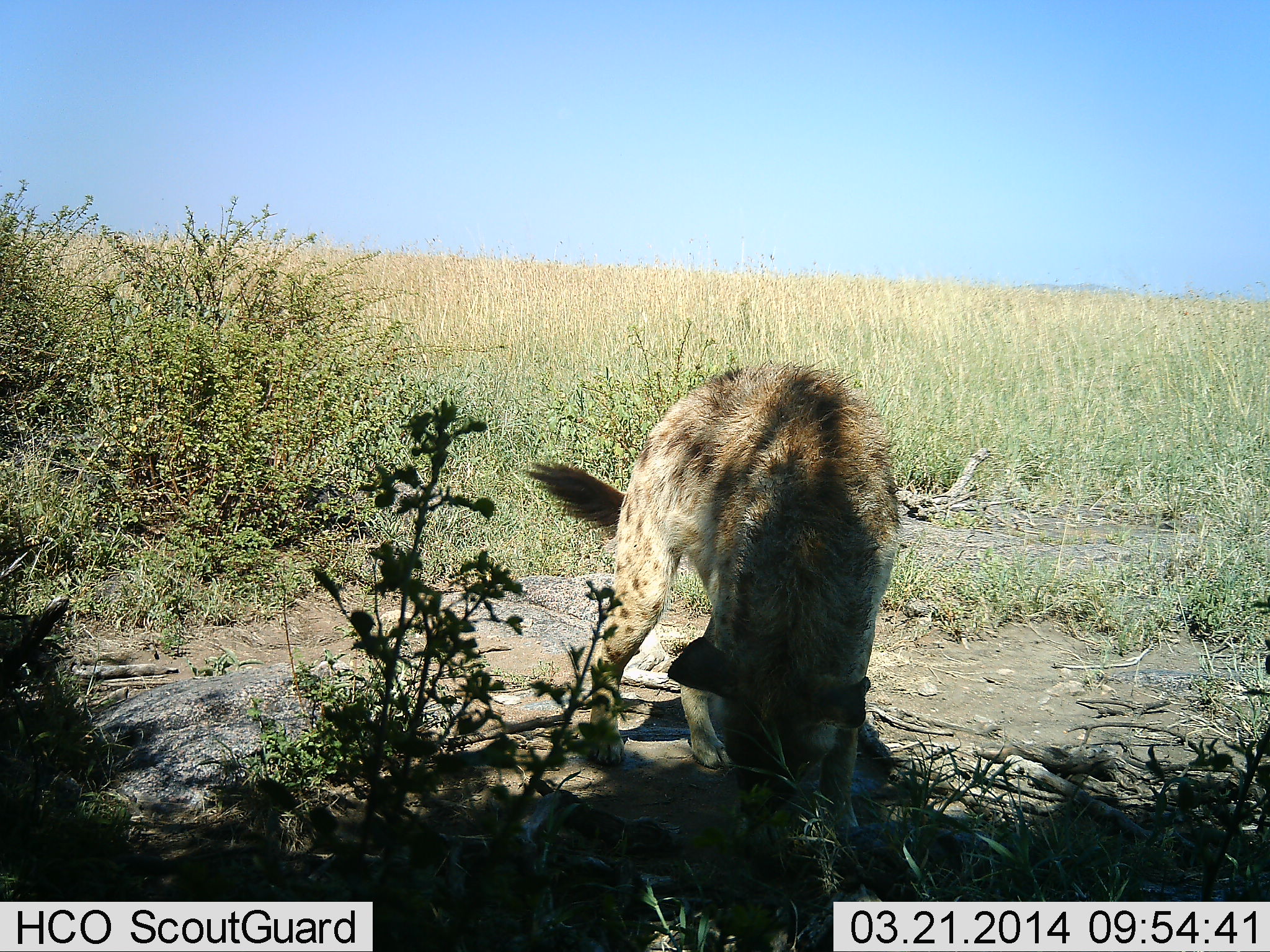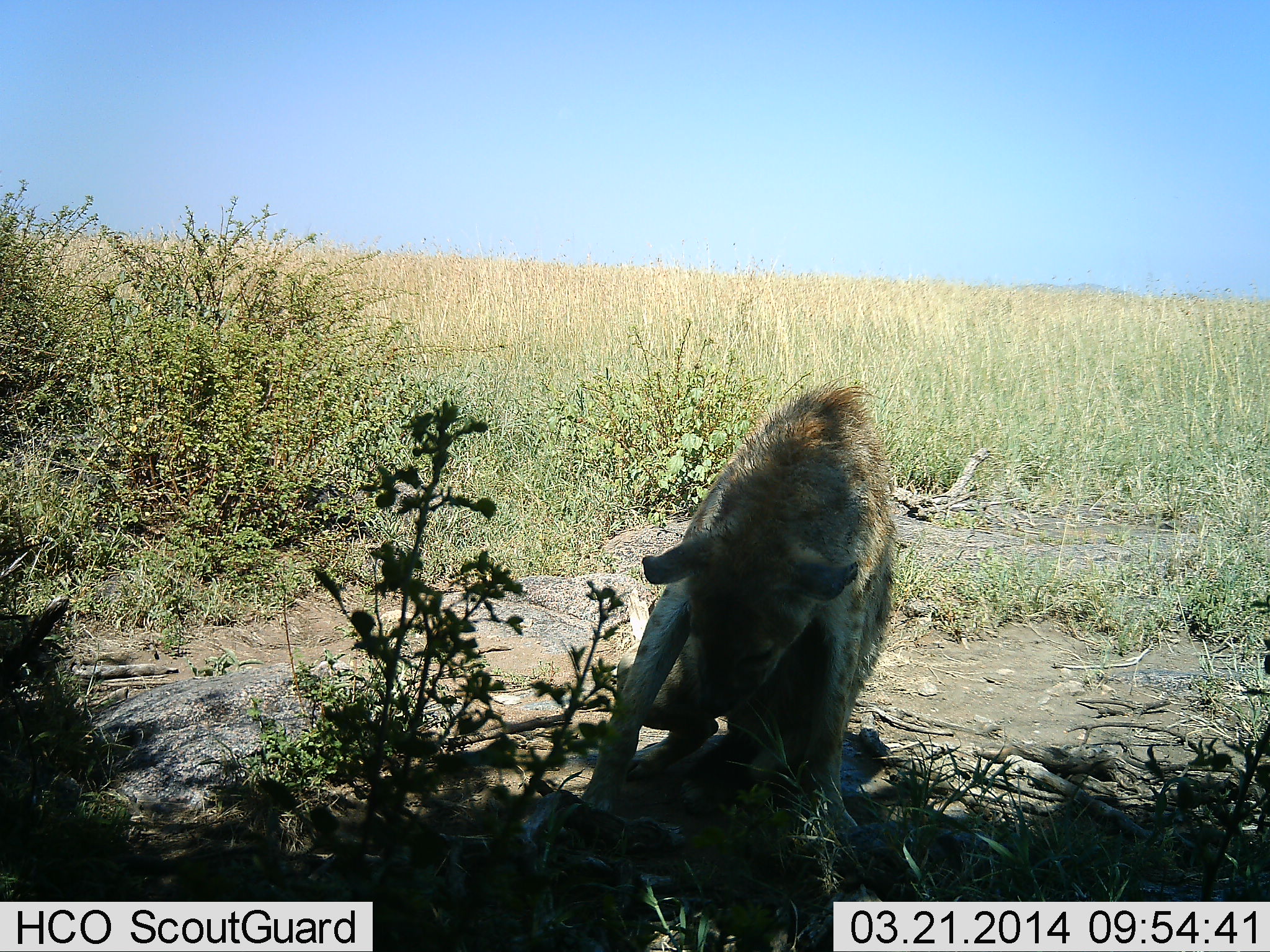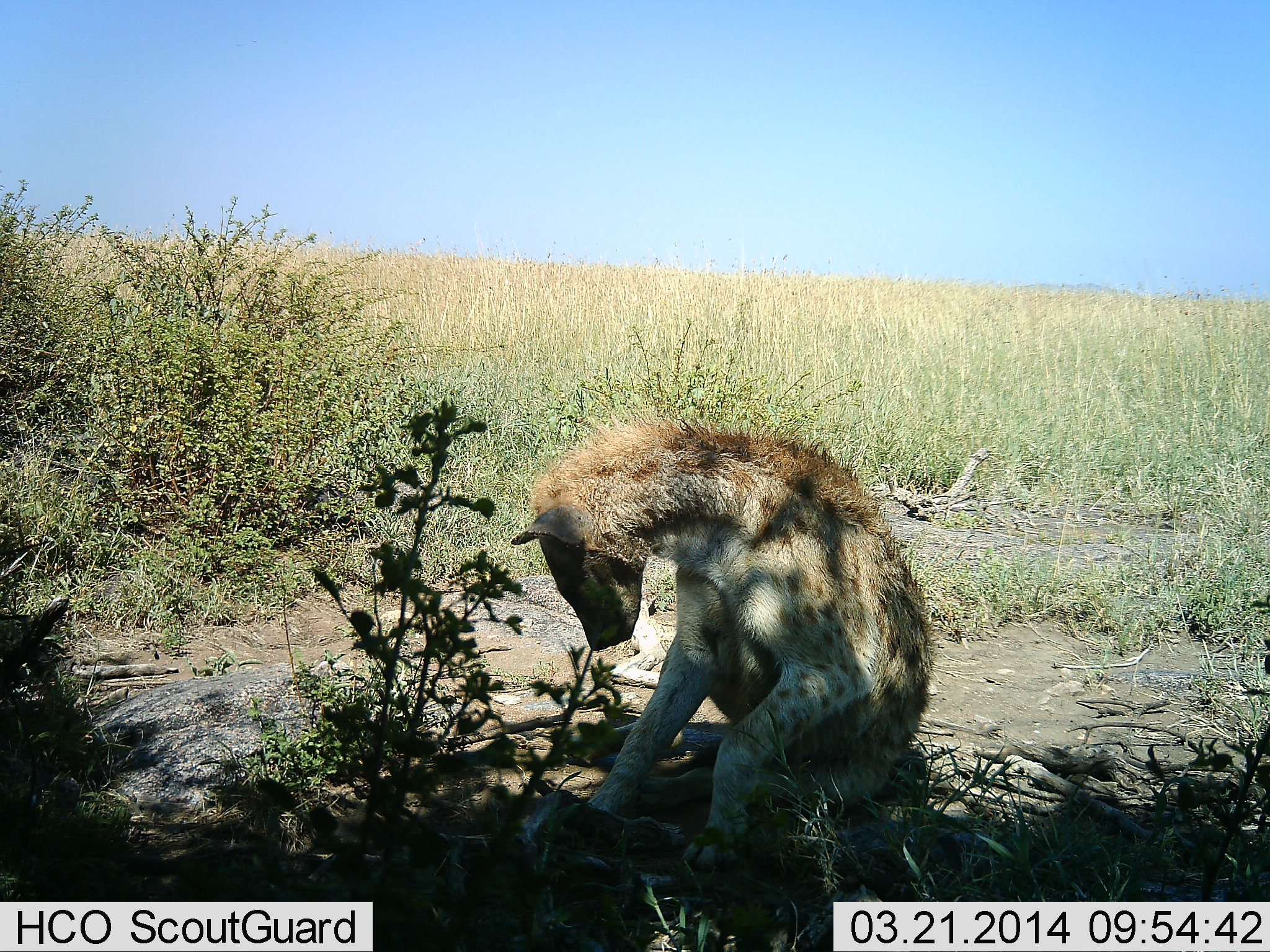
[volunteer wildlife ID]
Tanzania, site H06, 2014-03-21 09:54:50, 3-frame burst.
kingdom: Animalia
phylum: Chordata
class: Mammalia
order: Carnivora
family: Hyaenidae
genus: Crocuta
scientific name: Crocuta crocuta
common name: spotted hyena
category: hyenaspotted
Hyenaspotted (spotted hyena) (Crocuta crocuta), count 1. Behavior (volunteer vote fractions): standing 10%, resting 50%, moving 20%, interacting 20%. Young present (vote fraction): 0%. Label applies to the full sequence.